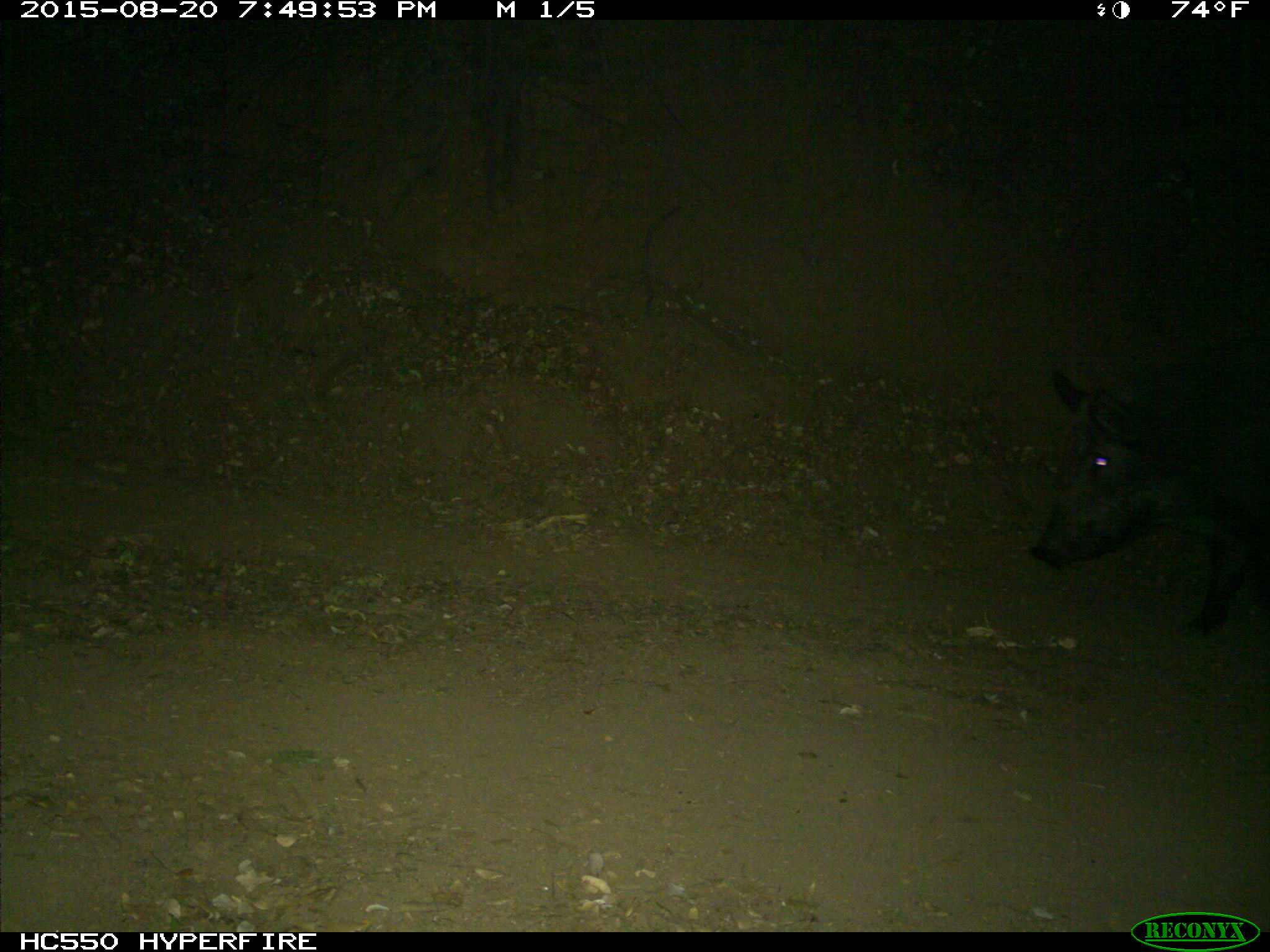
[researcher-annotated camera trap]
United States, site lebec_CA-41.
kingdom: Animalia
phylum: Chordata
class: Mammalia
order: Artiodactyla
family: Suidae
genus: Sus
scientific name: Sus scrofa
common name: wild boar